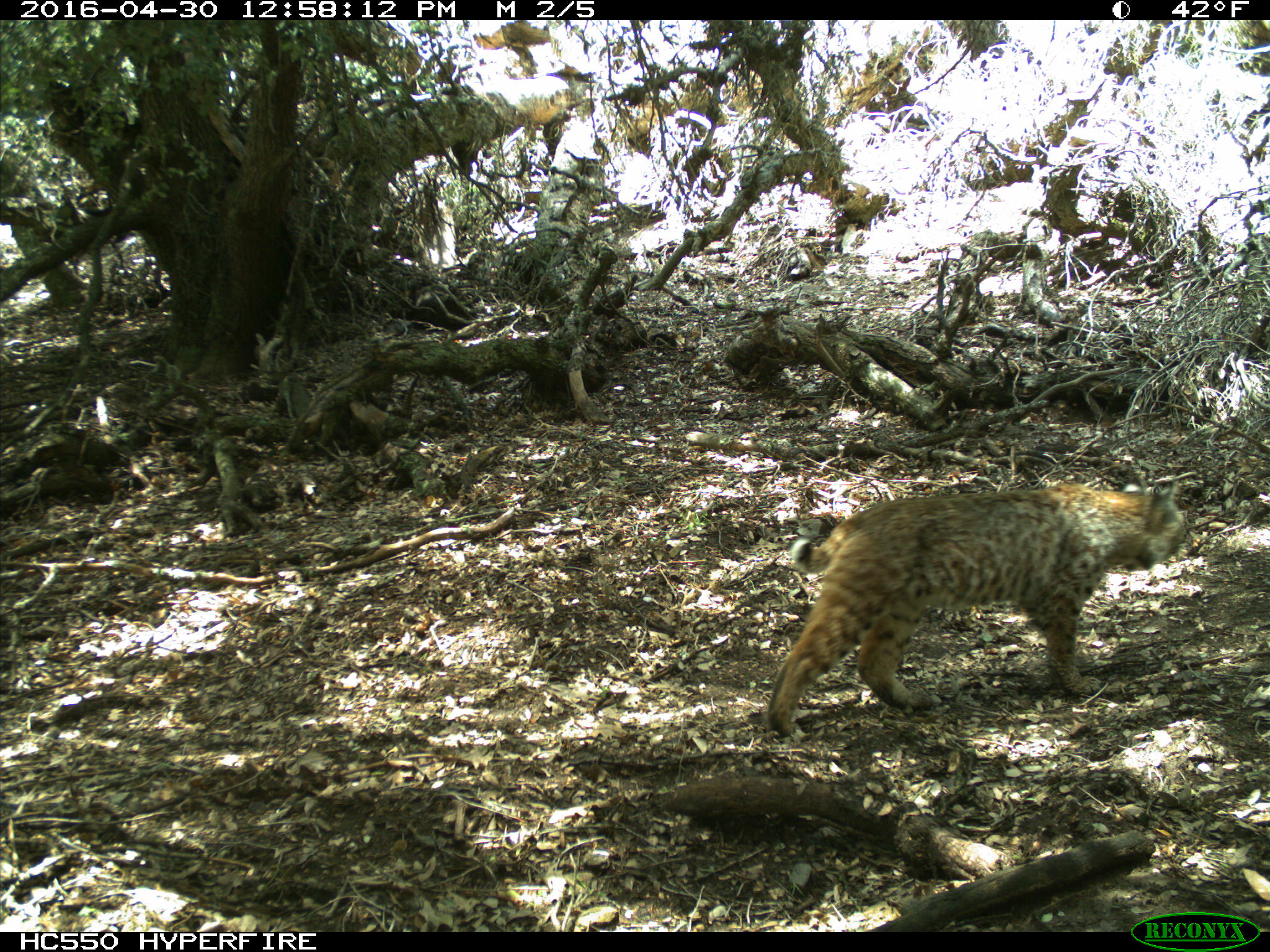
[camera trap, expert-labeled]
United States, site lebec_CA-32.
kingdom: Animalia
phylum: Chordata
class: Mammalia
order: Carnivora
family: Felidae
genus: Lynx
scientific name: Lynx rufus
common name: bobcat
Lynx rufus (bobcat).